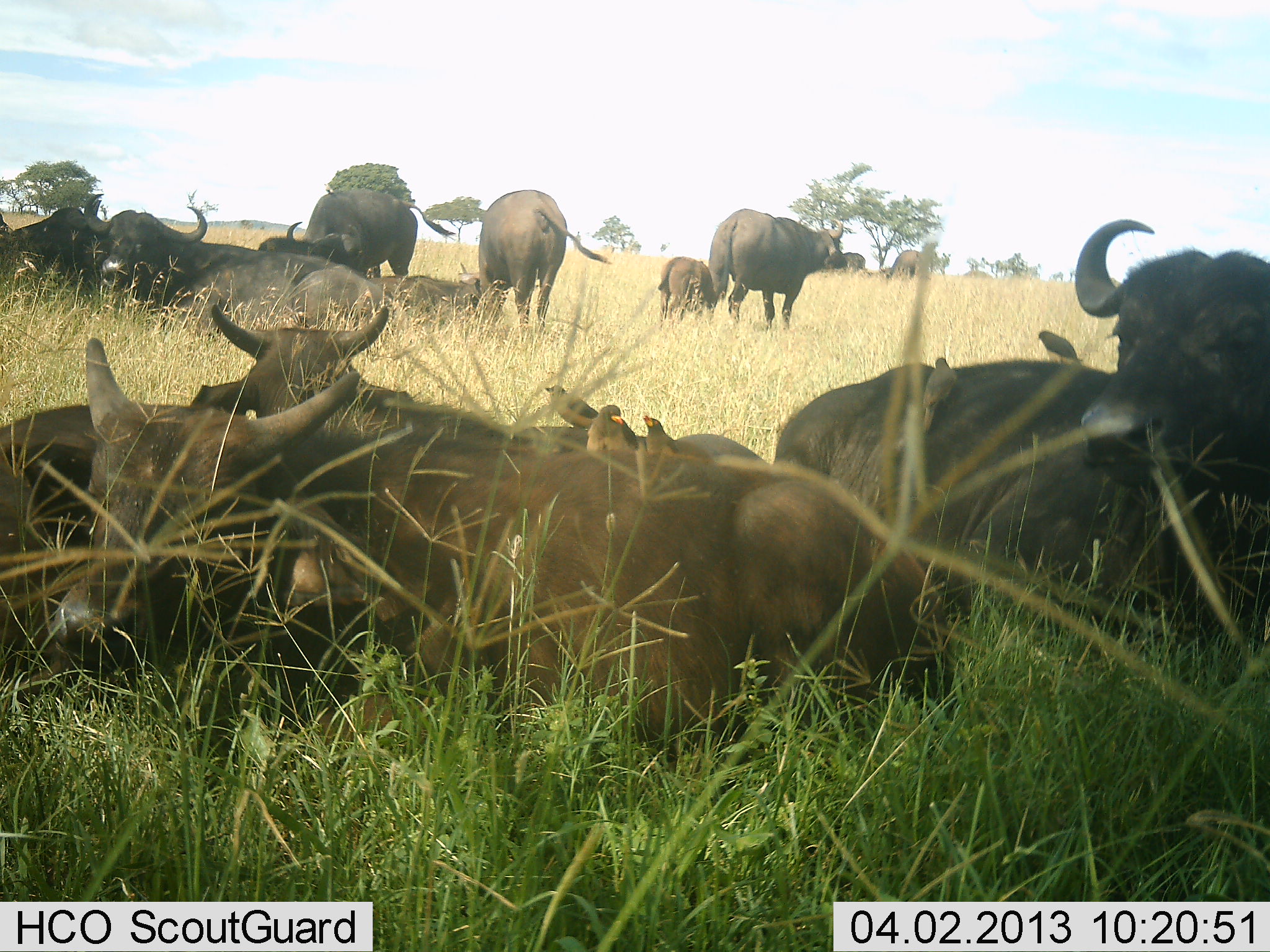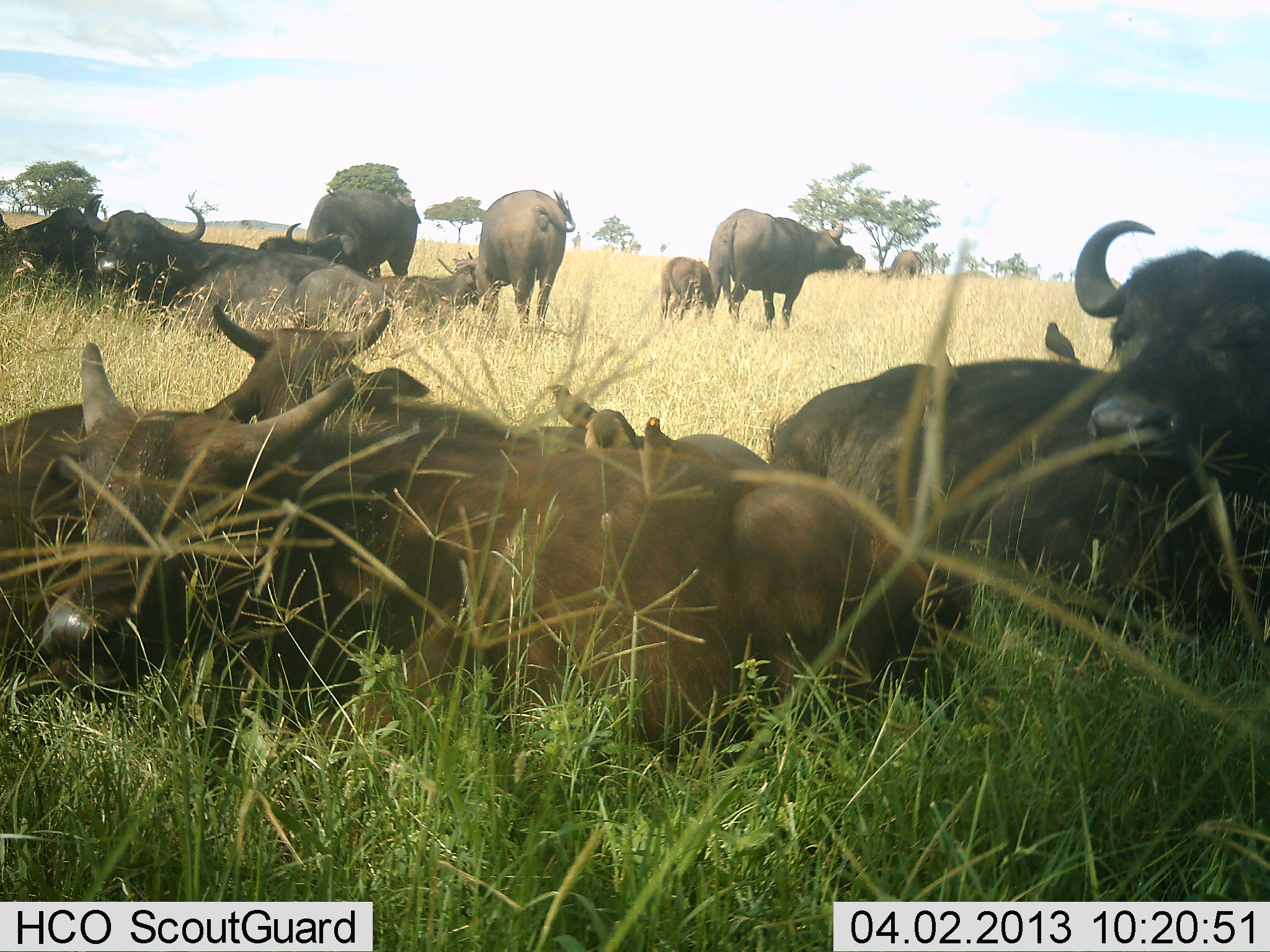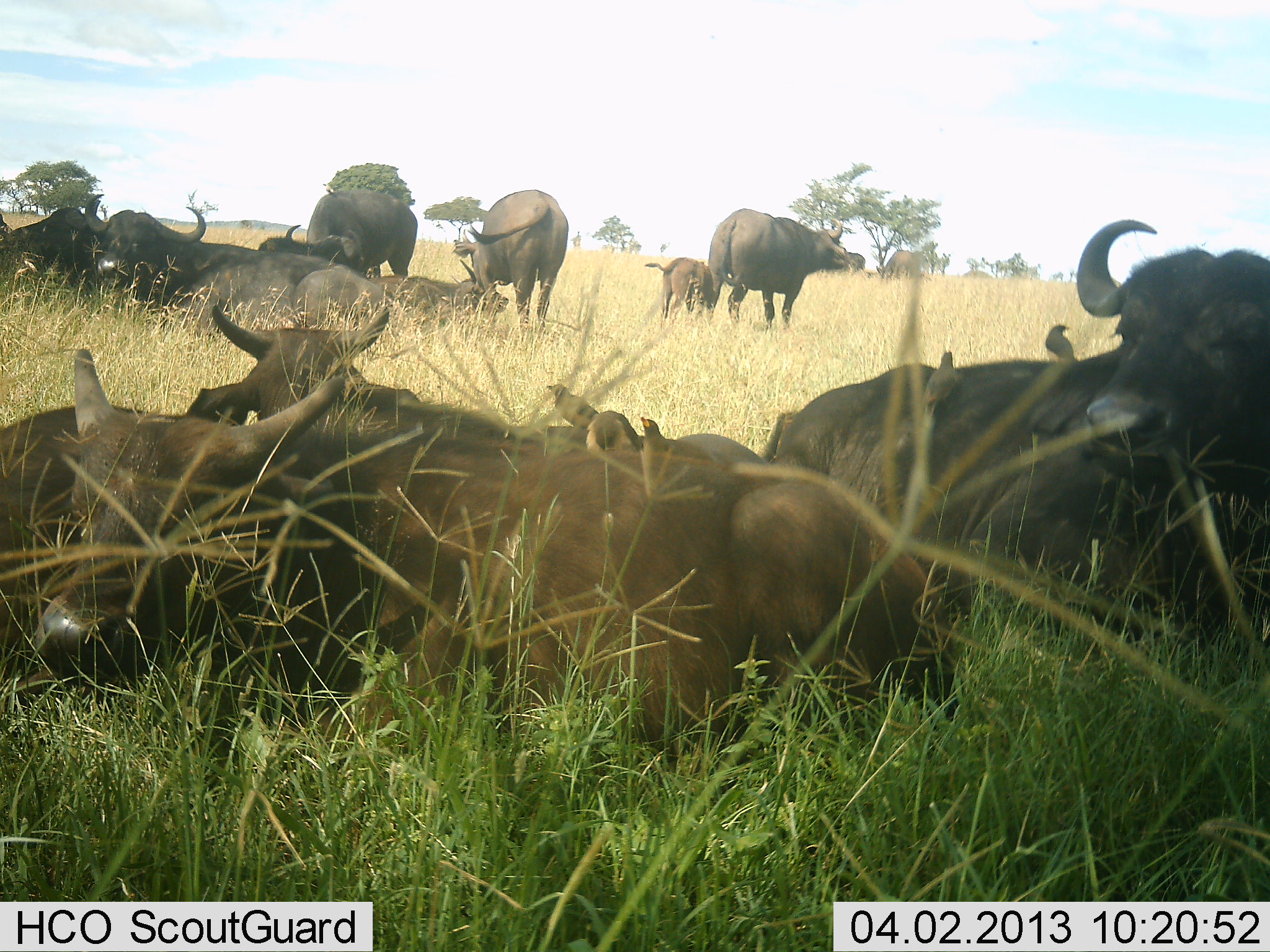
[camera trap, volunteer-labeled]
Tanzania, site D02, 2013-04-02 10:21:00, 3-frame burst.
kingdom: Animalia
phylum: Chordata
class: Mammalia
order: Artiodactyla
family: Bovidae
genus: Syncerus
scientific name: Syncerus caffer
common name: cape buffalo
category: buffalo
Buffalo (cape buffalo) (Syncerus caffer), count 11-50. Behavior (volunteer vote fractions): standing 50%, resting 100%, moving 3%, interacting 0%. Young present (vote fraction): 62%. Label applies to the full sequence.